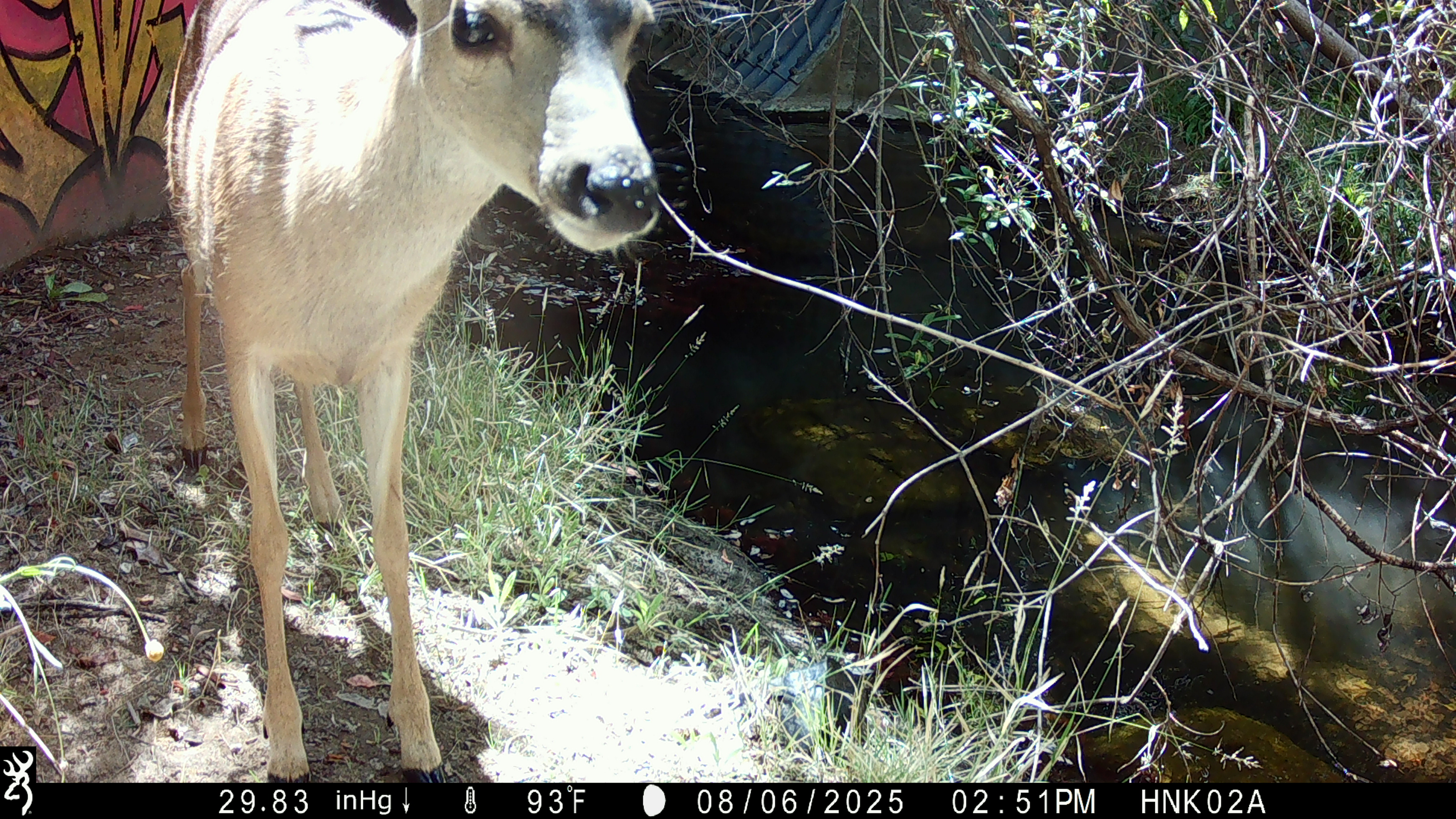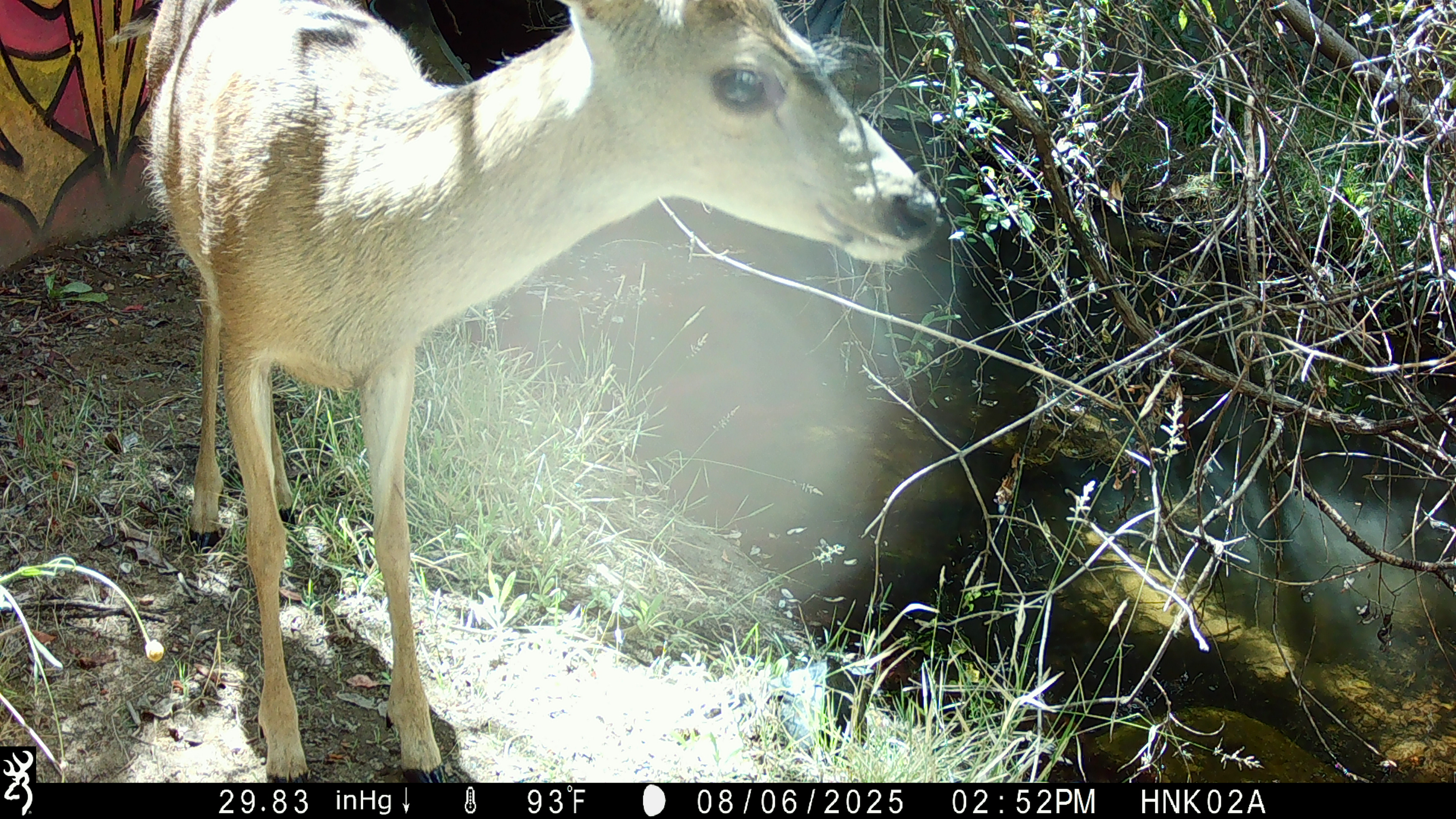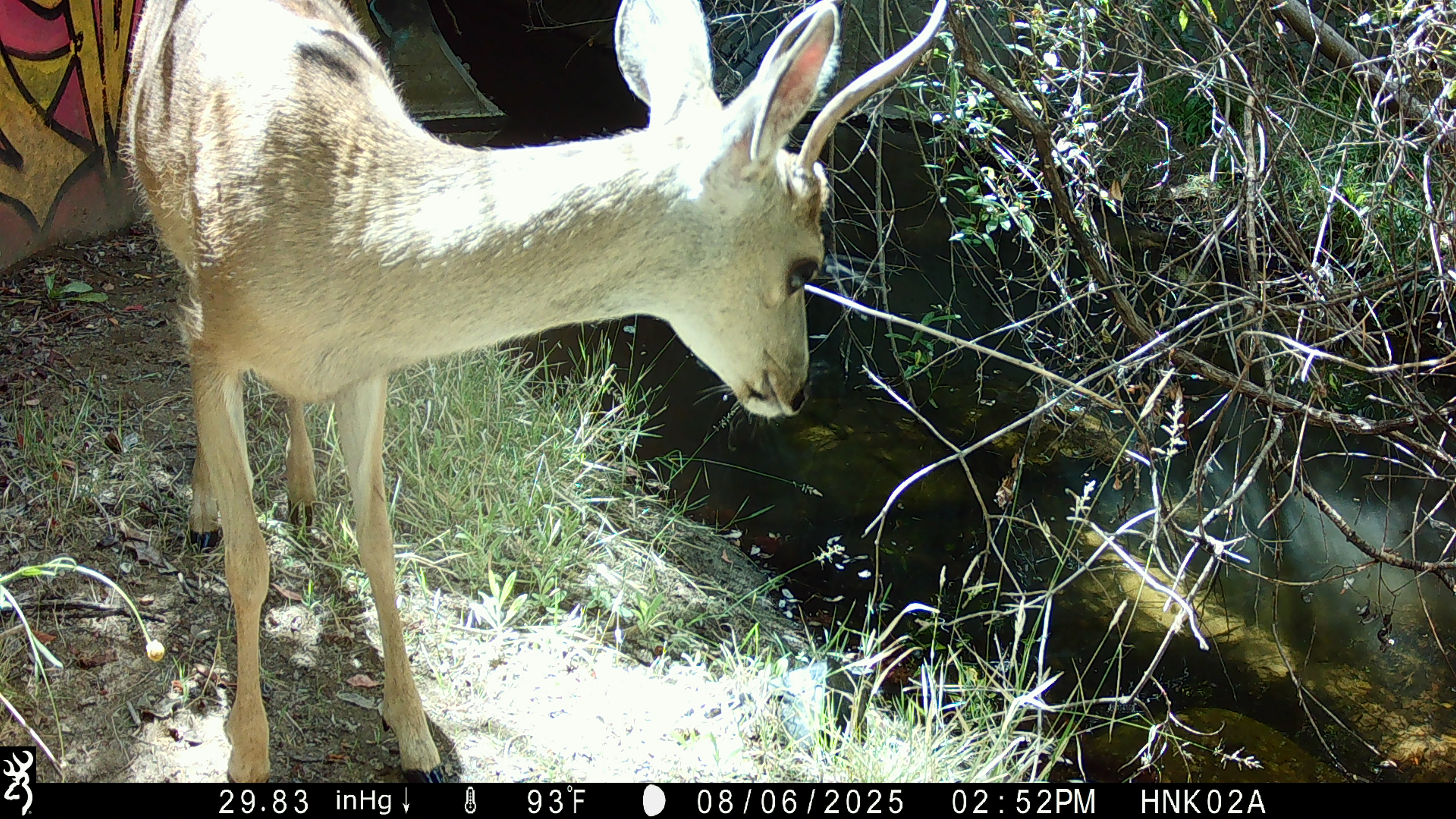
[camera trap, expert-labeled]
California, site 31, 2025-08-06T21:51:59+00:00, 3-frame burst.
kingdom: Animalia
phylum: Chordata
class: Mammalia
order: Artiodactyla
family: Cervidae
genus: Odocoileus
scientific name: Odocoileus hemionus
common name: mule deer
Mule deer (Odocoileus hemionus).